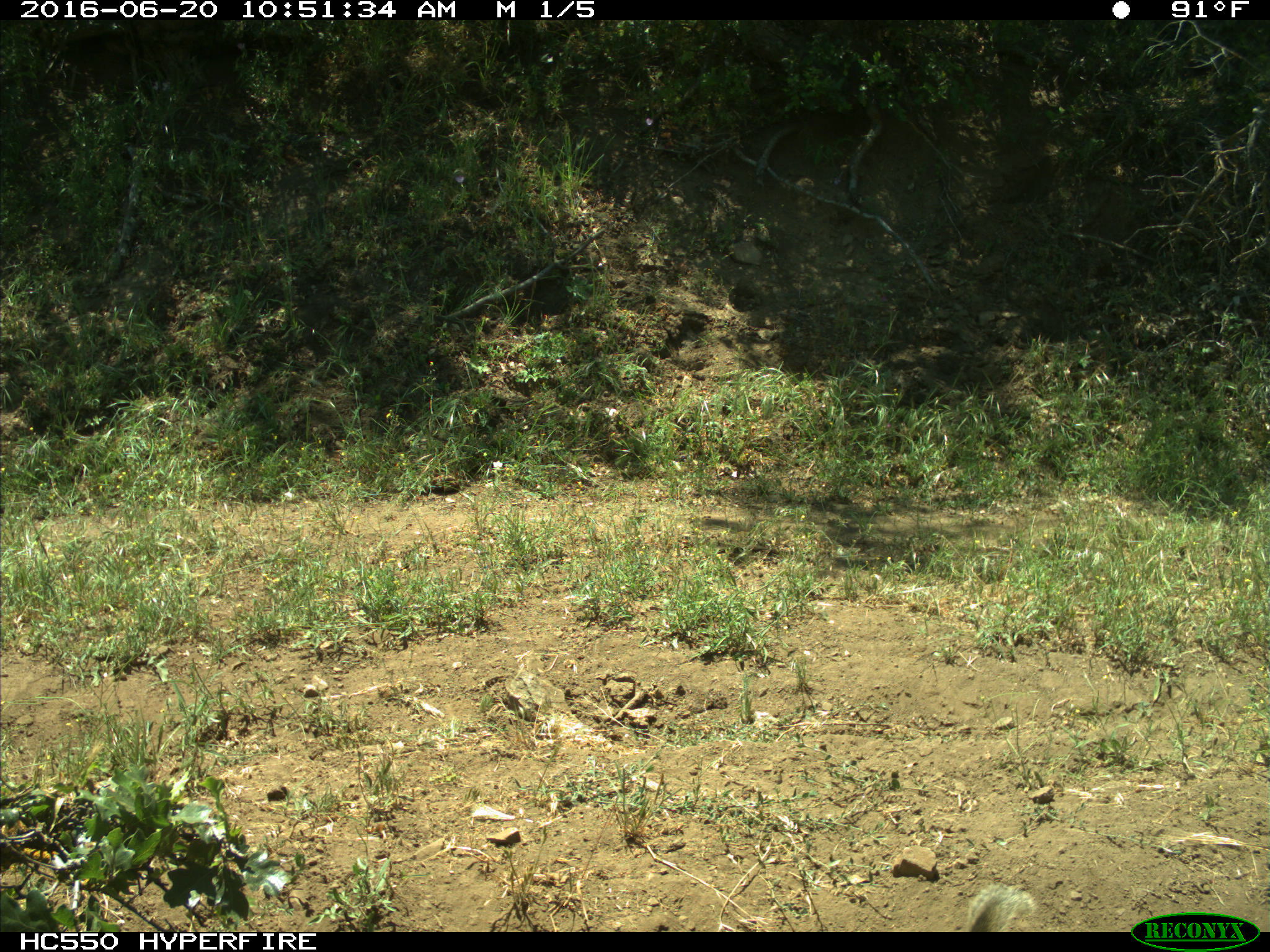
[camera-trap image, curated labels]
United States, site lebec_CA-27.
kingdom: Animalia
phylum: Chordata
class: Mammalia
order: Rodentia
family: Sciuridae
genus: Otospermophilus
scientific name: Otospermophilus beecheyi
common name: california ground squirrel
Otospermophilus beecheyi (california ground squirrel).